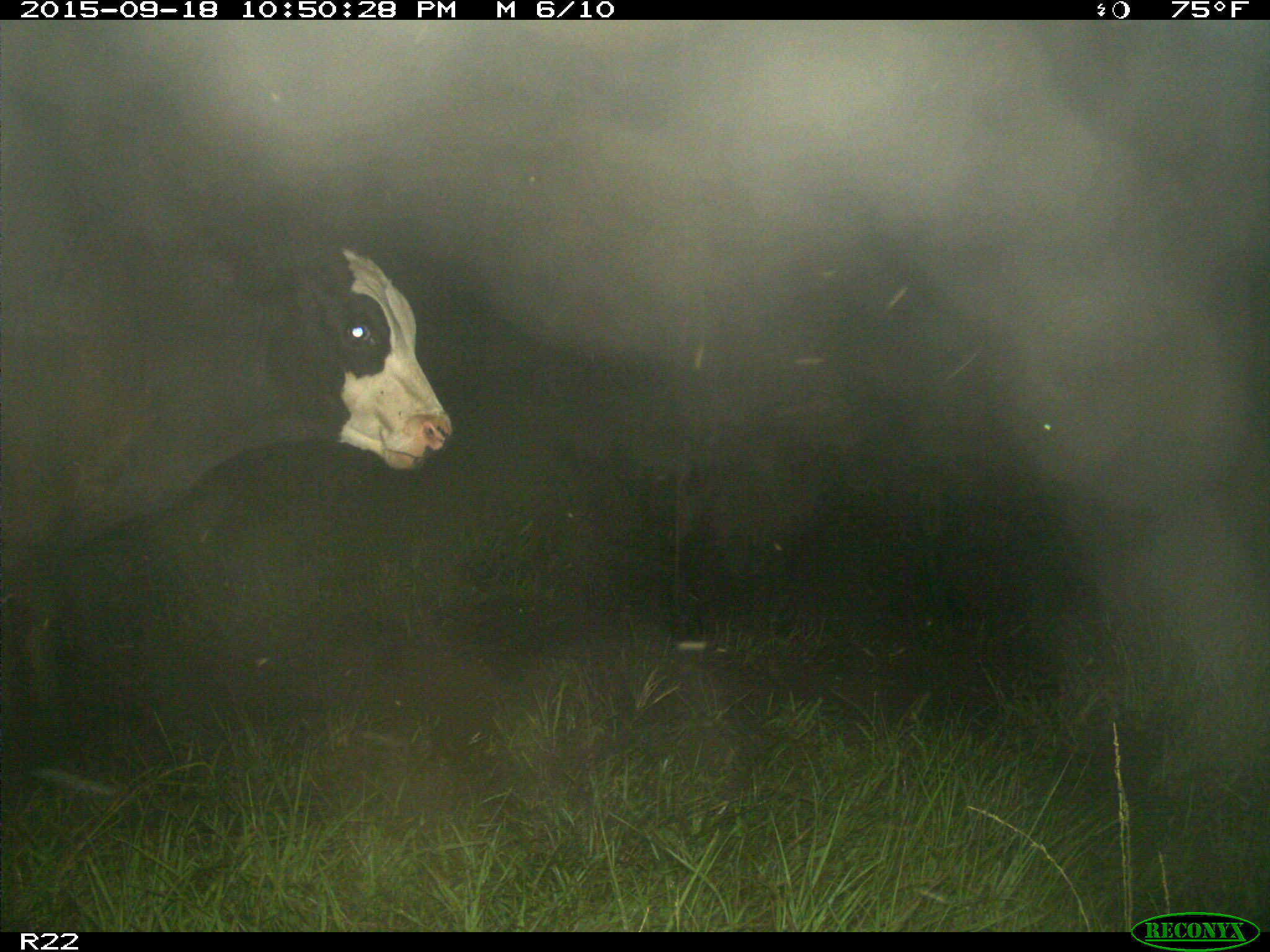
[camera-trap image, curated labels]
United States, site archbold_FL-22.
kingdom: Animalia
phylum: Chordata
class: Mammalia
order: Artiodactyla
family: Bovidae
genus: Bos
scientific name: Bos taurus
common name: domestic cow